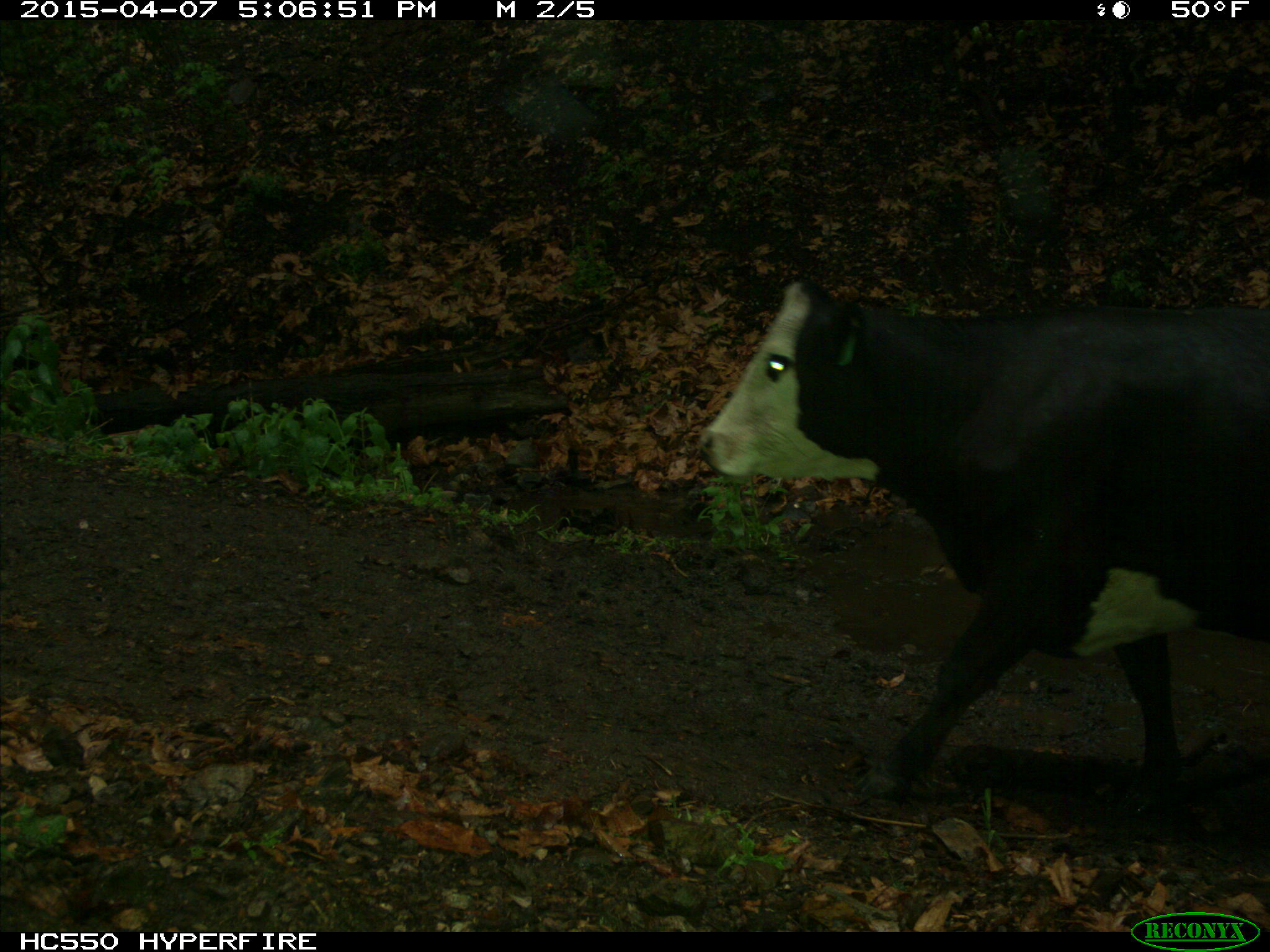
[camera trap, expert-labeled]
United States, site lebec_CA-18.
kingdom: Animalia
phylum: Chordata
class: Mammalia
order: Artiodactyla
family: Bovidae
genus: Bos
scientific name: Bos taurus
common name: domestic cow